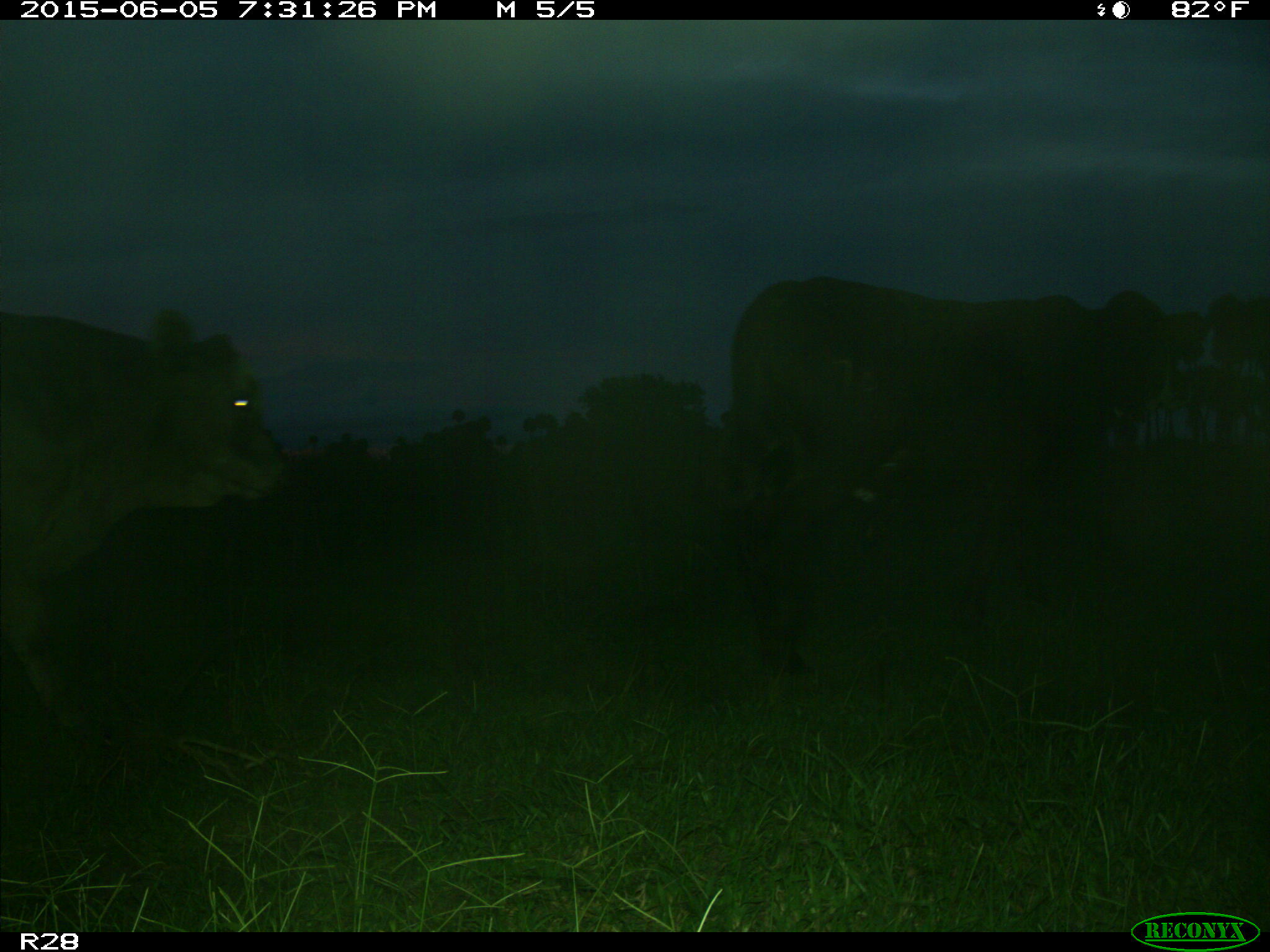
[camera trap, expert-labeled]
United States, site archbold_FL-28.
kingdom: Animalia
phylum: Chordata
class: Mammalia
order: Artiodactyla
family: Bovidae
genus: Bos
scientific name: Bos taurus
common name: domestic cow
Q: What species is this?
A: Bos taurus (domestic cow).